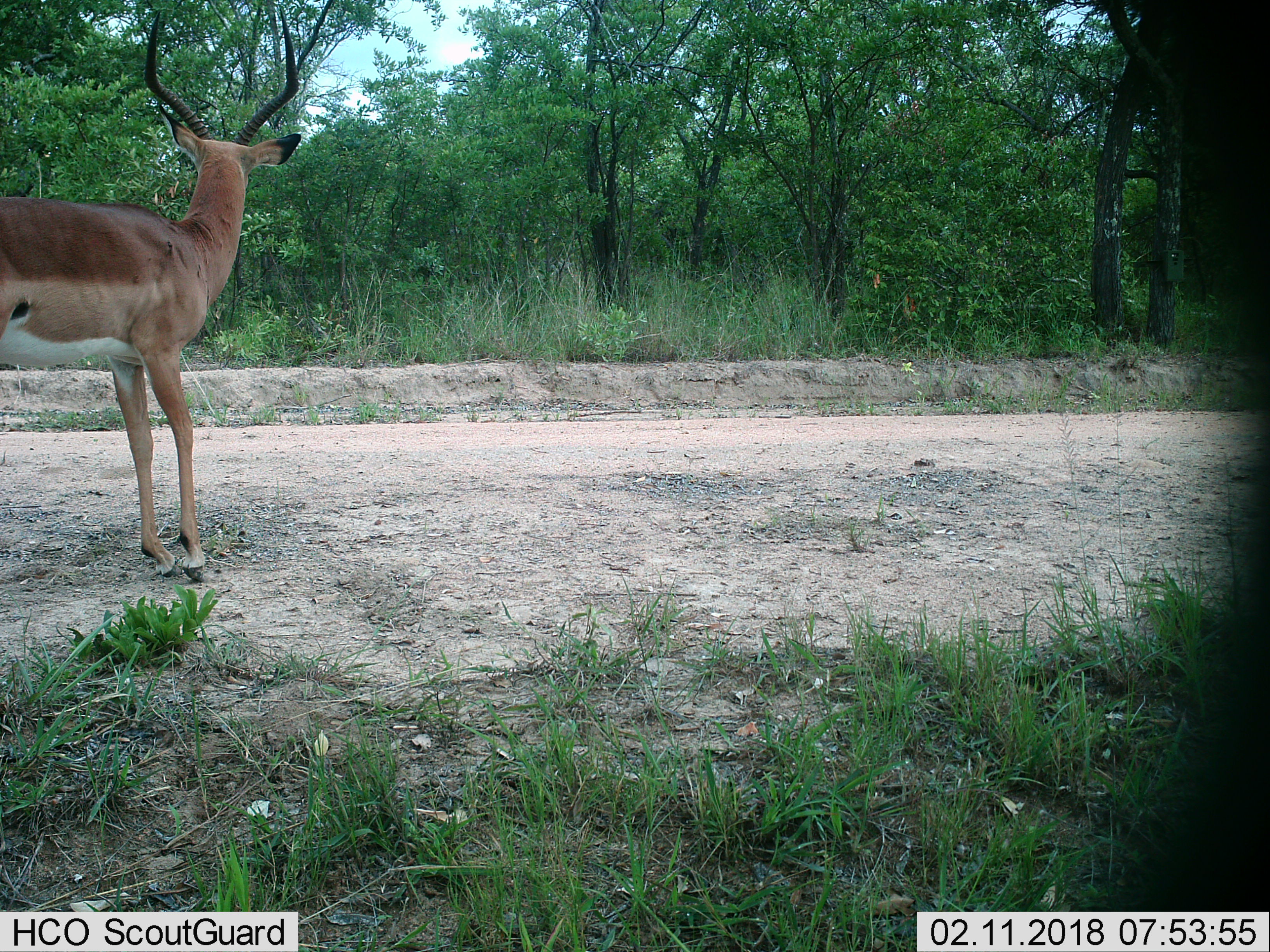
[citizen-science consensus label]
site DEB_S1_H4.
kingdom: Animalia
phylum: Chordata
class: Mammalia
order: Artiodactyla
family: Bovidae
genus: Aepyceros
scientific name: Aepyceros melampus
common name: impala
Impala (Aepyceros melampus), count 1. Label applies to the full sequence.